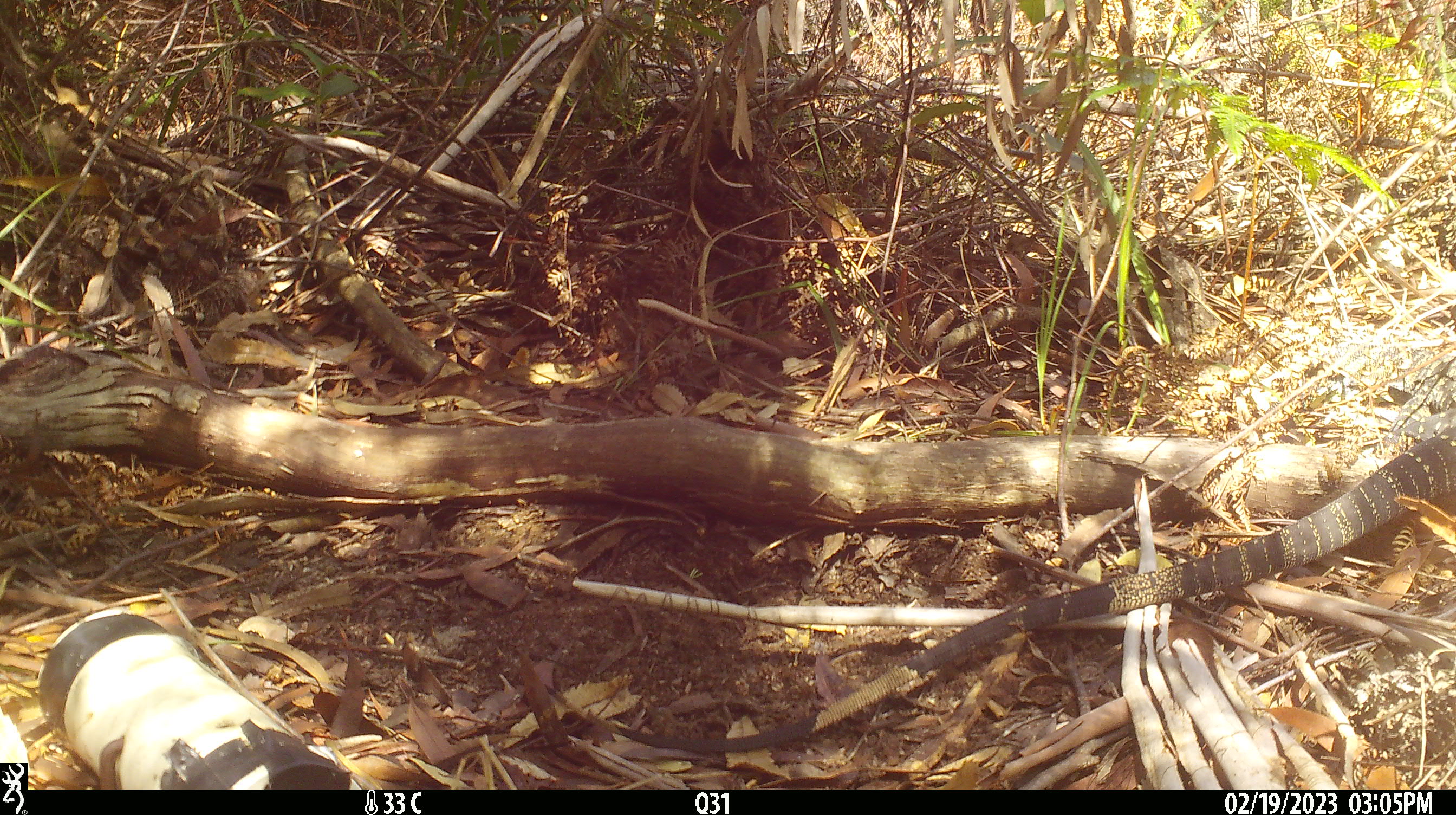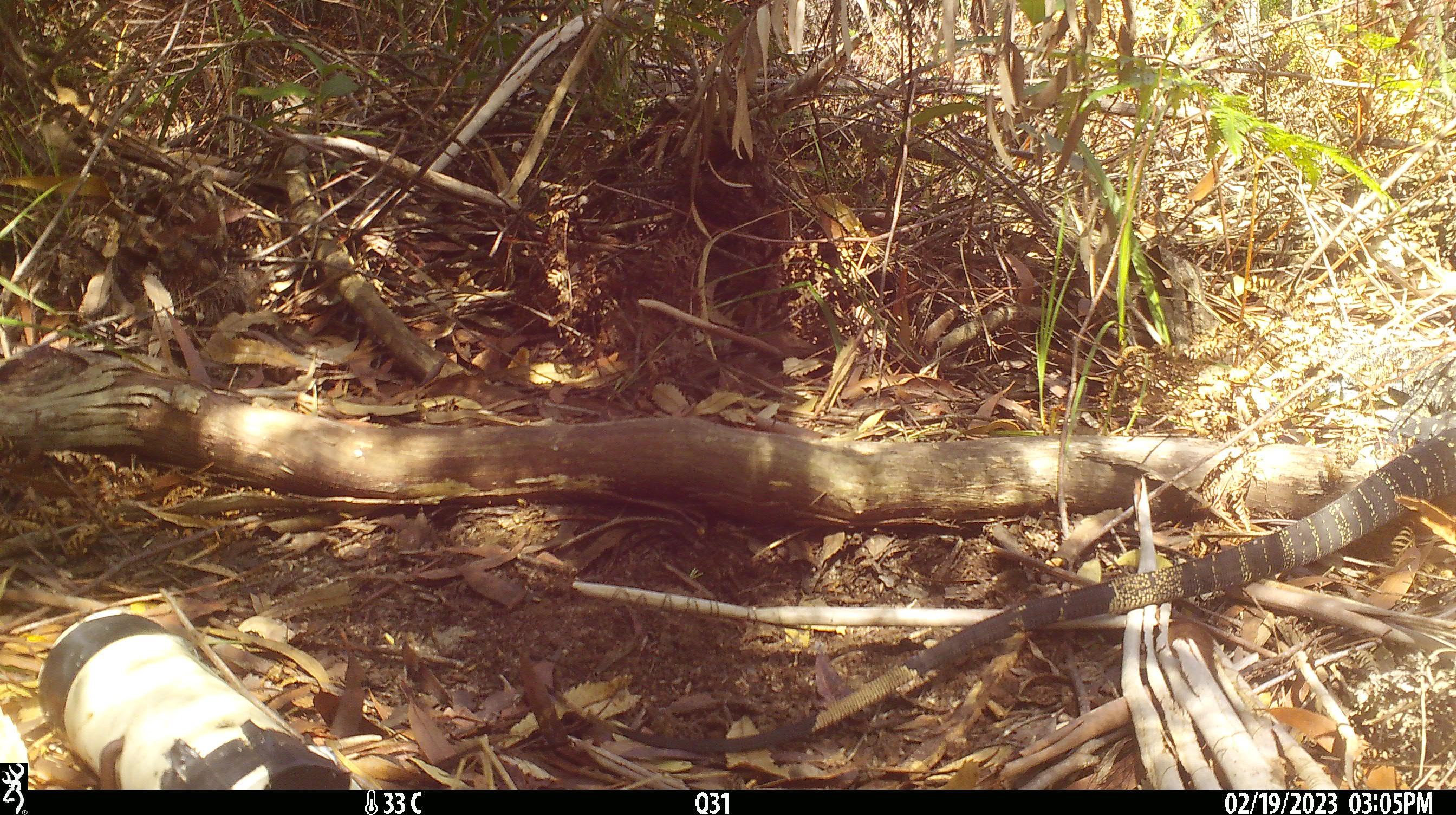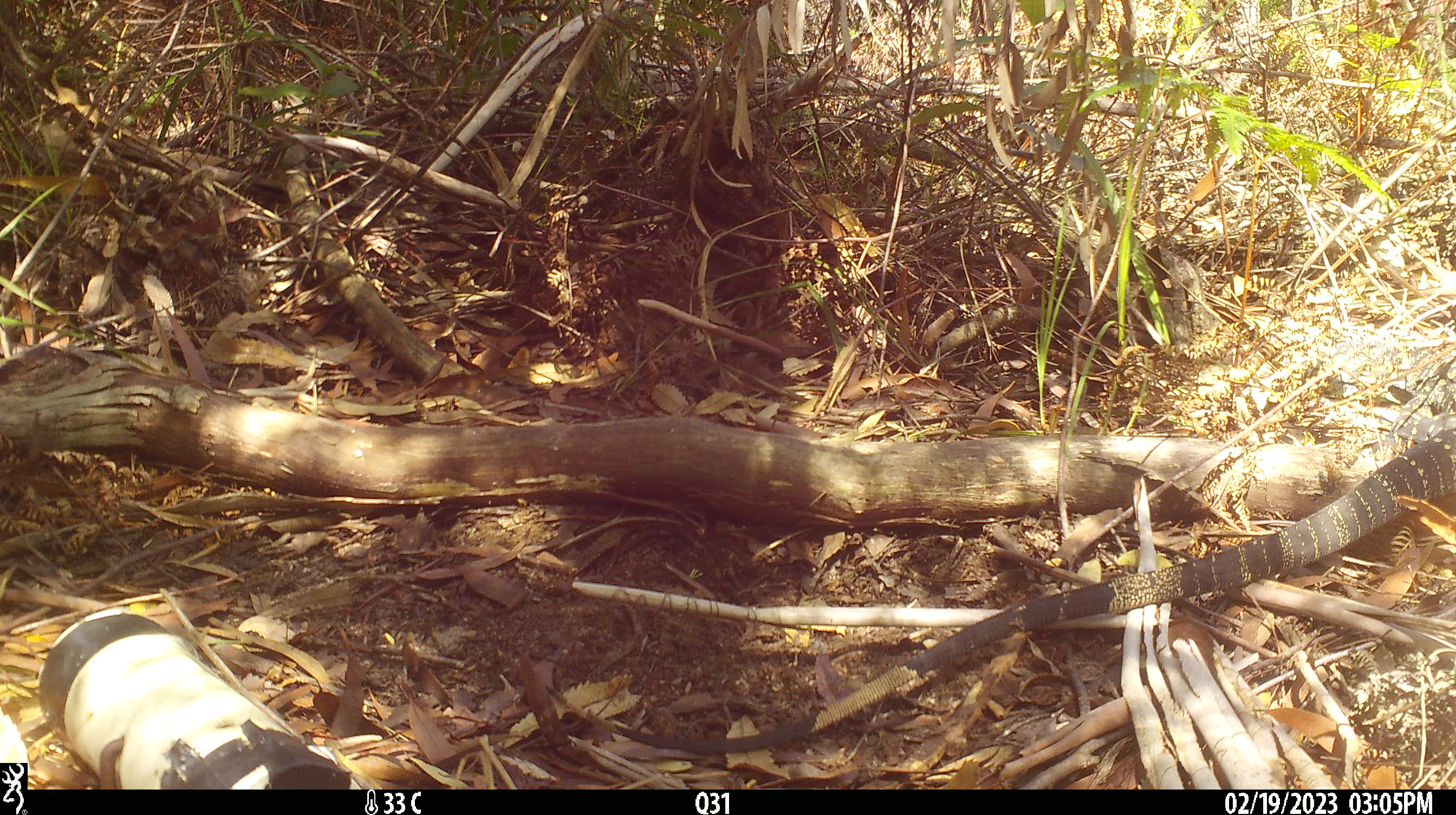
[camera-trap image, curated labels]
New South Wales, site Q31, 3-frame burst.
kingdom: Animalia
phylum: Chordata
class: Reptilia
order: Squamata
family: Varanidae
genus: Varanus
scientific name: Varanus varius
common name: lace monitor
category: goanna